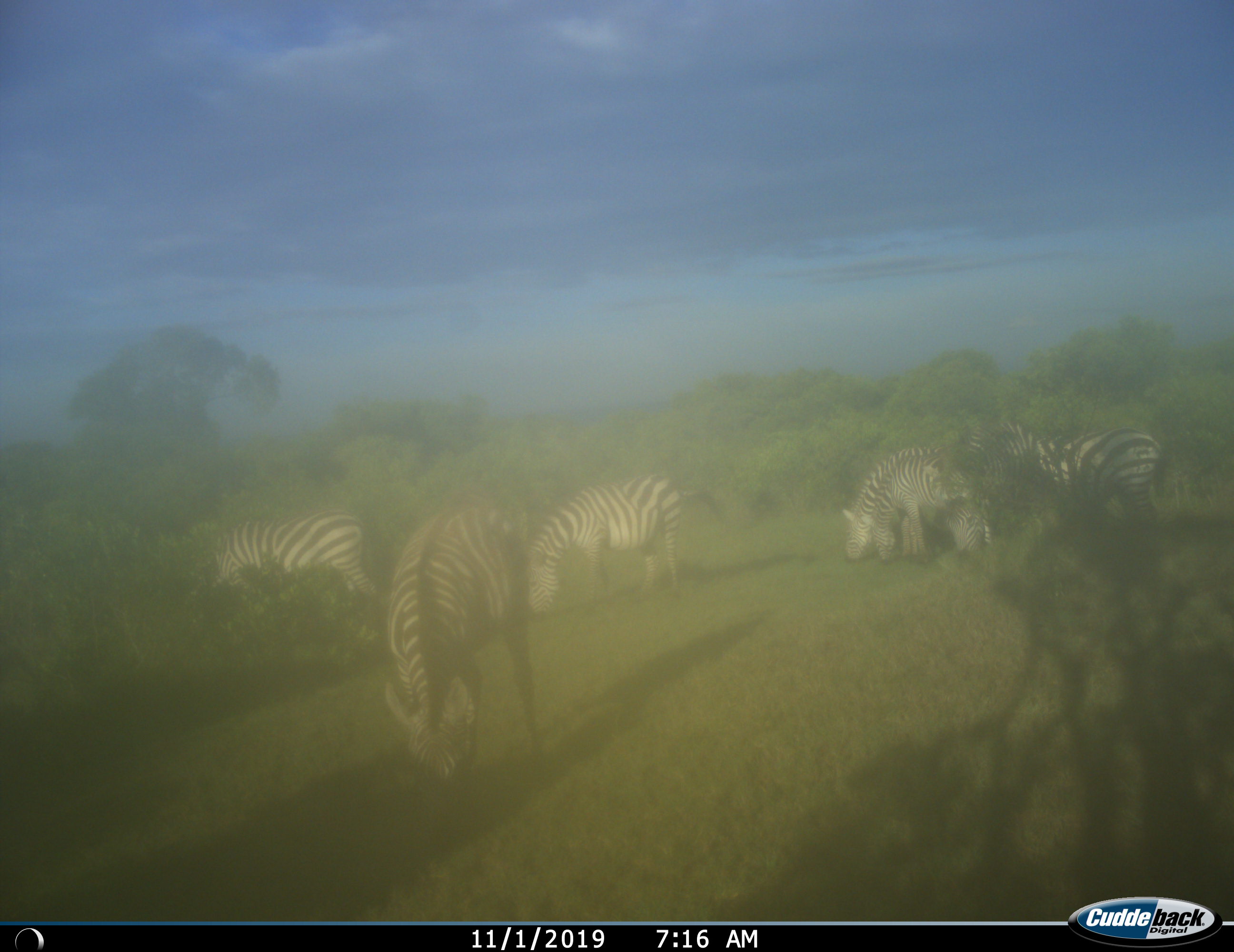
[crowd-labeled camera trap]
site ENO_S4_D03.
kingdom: Animalia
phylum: Chordata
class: Mammalia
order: Perissodactyla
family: Equidae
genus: Equus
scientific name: Equus quagga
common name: plains zebra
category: zebraplains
Zebraplains (plains zebra) (Equus quagga), count 6. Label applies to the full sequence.